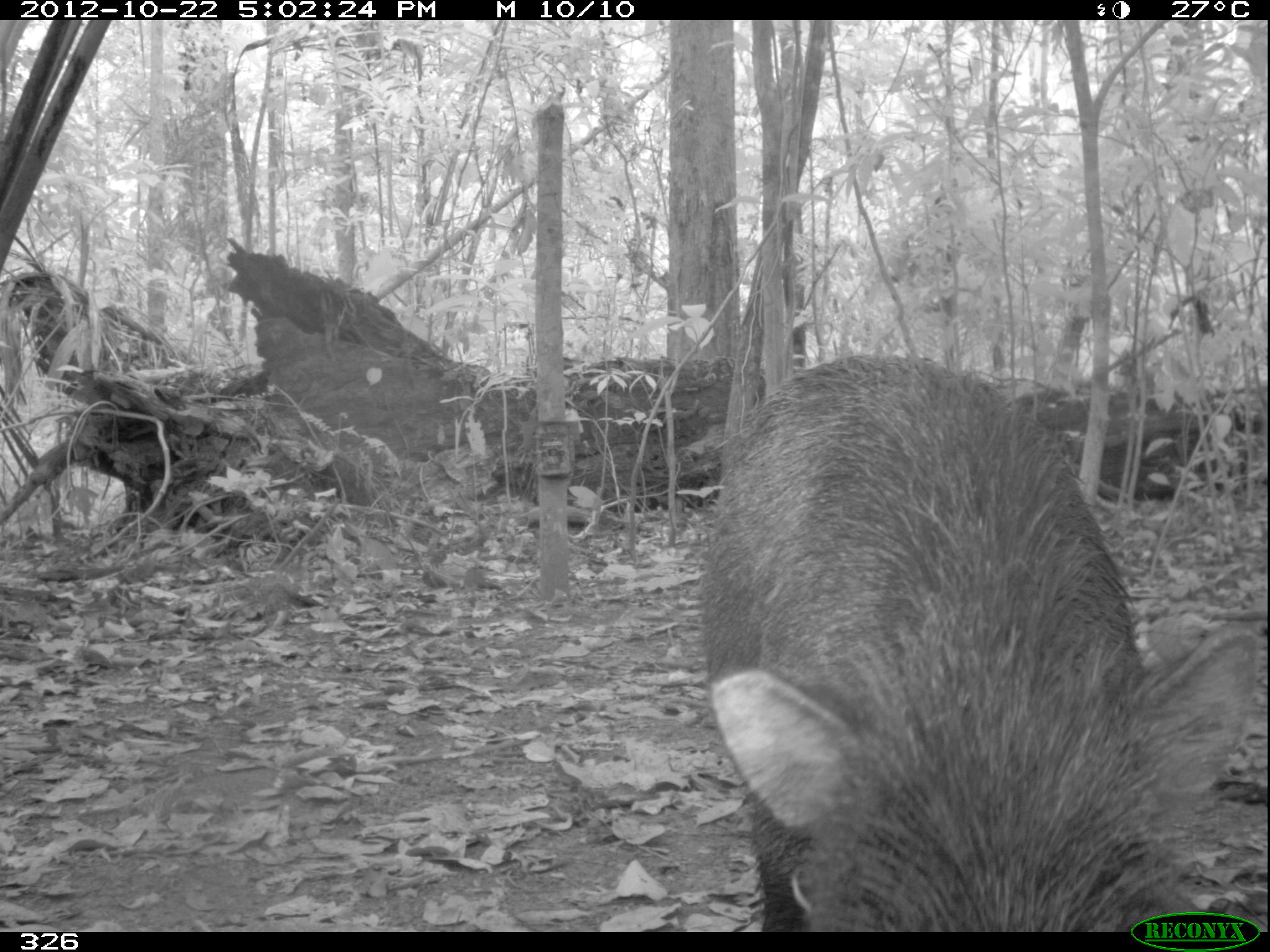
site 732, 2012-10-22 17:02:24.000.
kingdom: Animalia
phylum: Chordata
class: Mammalia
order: Artiodactyla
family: Tayassuidae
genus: Tayassu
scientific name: Tayassu pecari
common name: white-lipped peccary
Tayassu pecari (white-lipped peccary).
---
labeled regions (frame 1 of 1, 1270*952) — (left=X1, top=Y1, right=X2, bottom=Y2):
tayassu pecari: (left=697, top=354, right=1264, bottom=931)